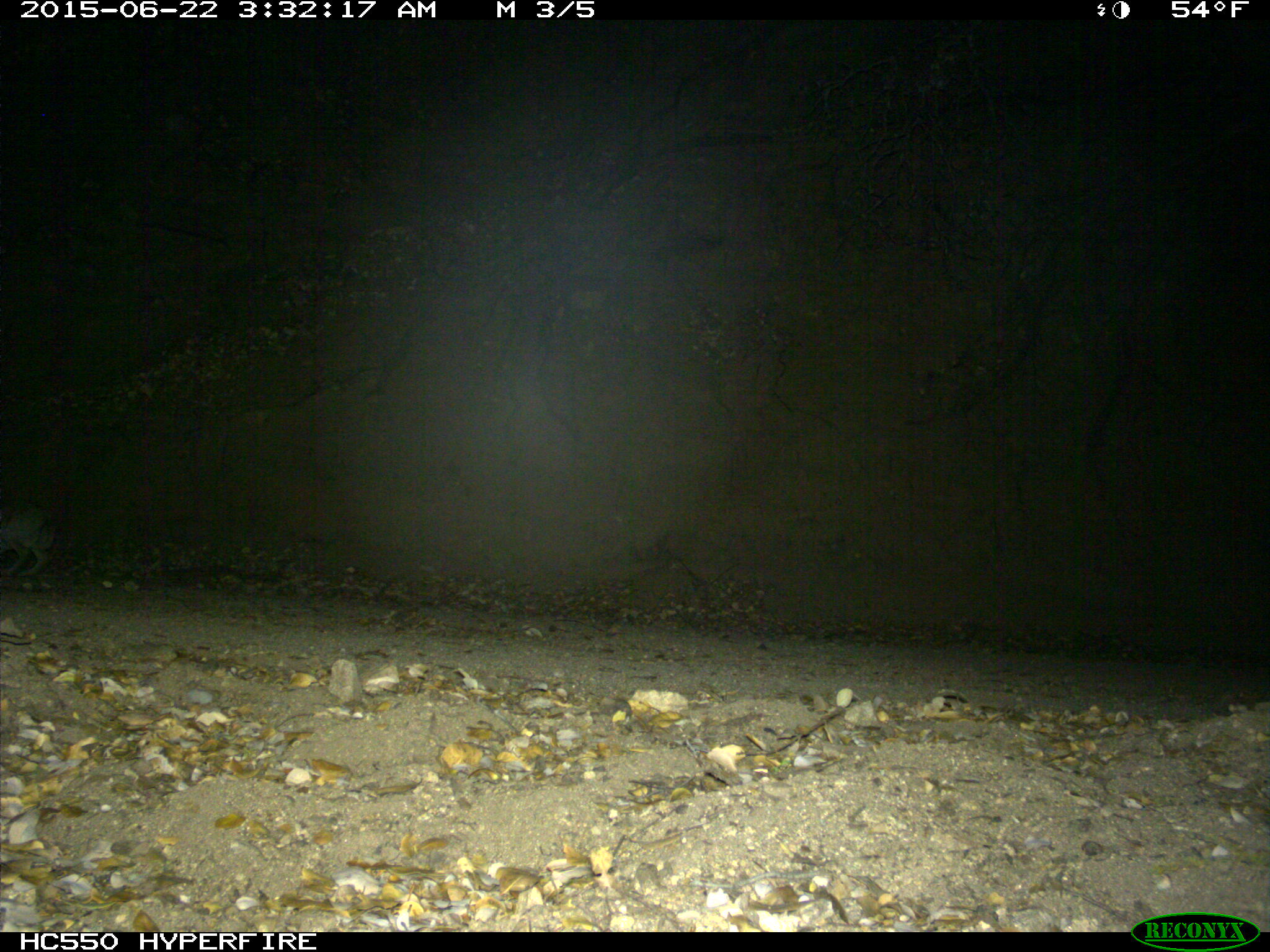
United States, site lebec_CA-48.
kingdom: Animalia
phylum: Chordata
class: Mammalia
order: Lagomorpha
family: Leporidae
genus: Lepus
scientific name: Lepus californicus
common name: black-tailed jackrabbit